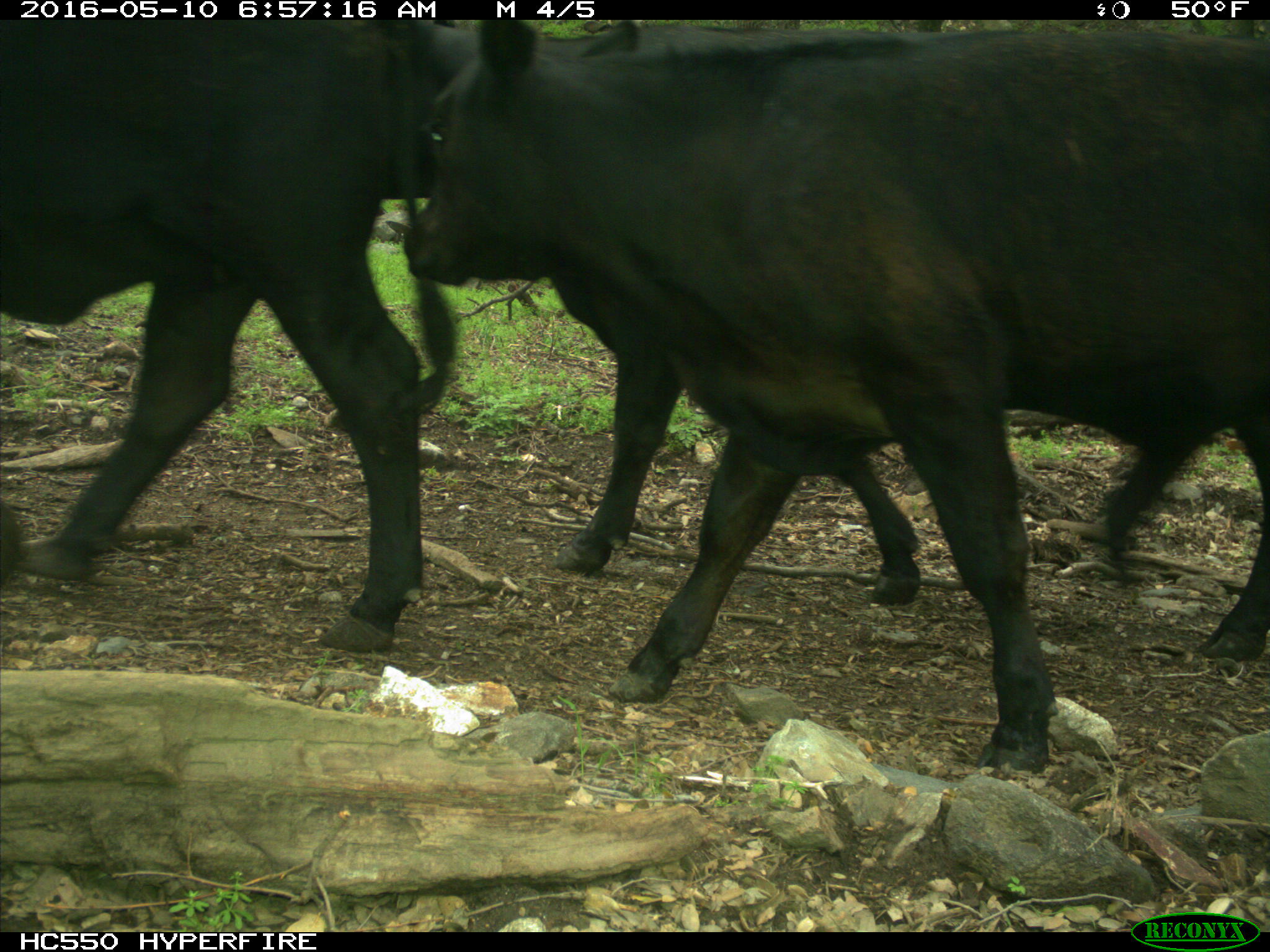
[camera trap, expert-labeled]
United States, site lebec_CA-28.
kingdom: Animalia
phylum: Chordata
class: Mammalia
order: Artiodactyla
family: Bovidae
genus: Bos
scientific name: Bos taurus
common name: domestic cow